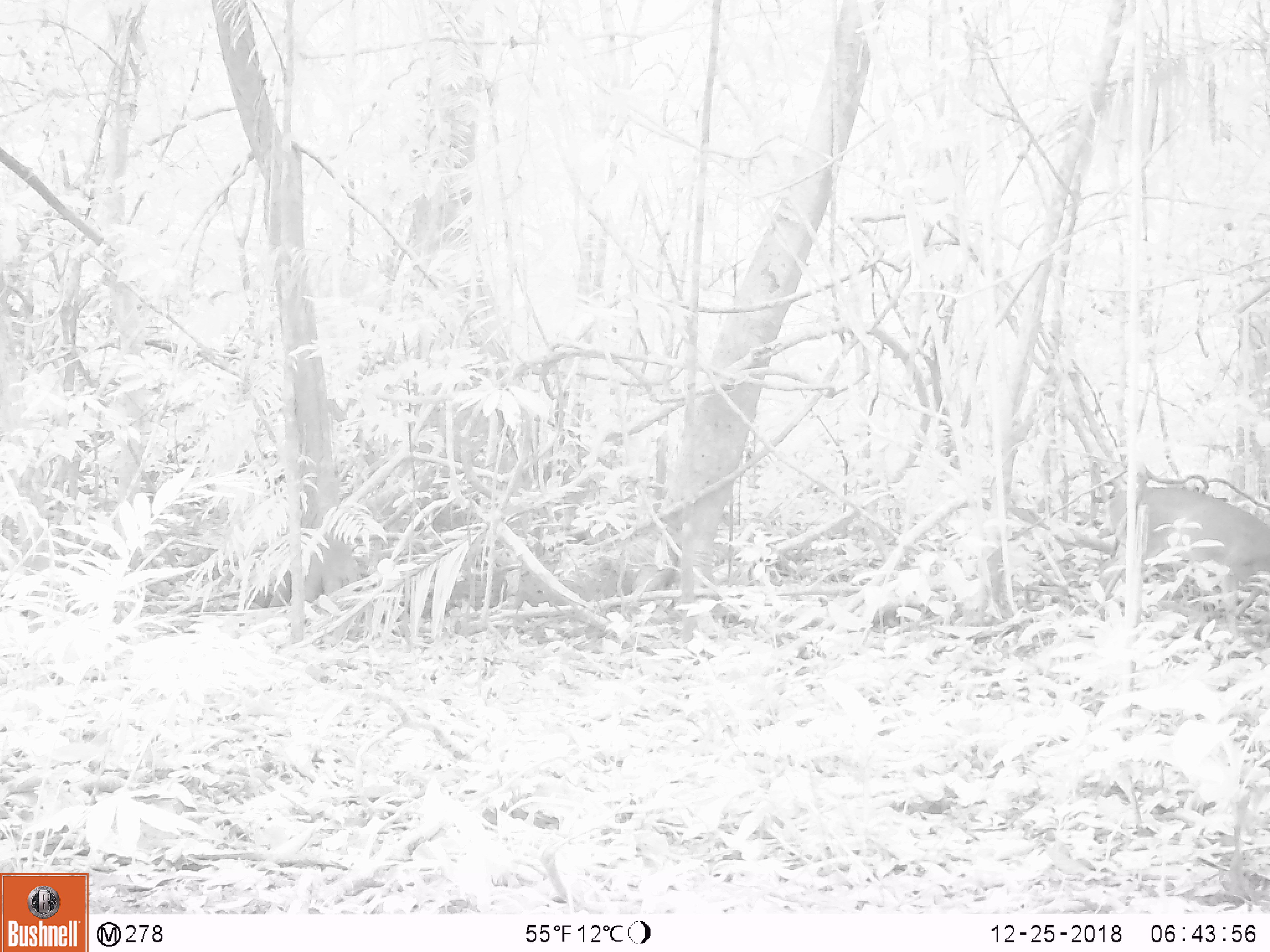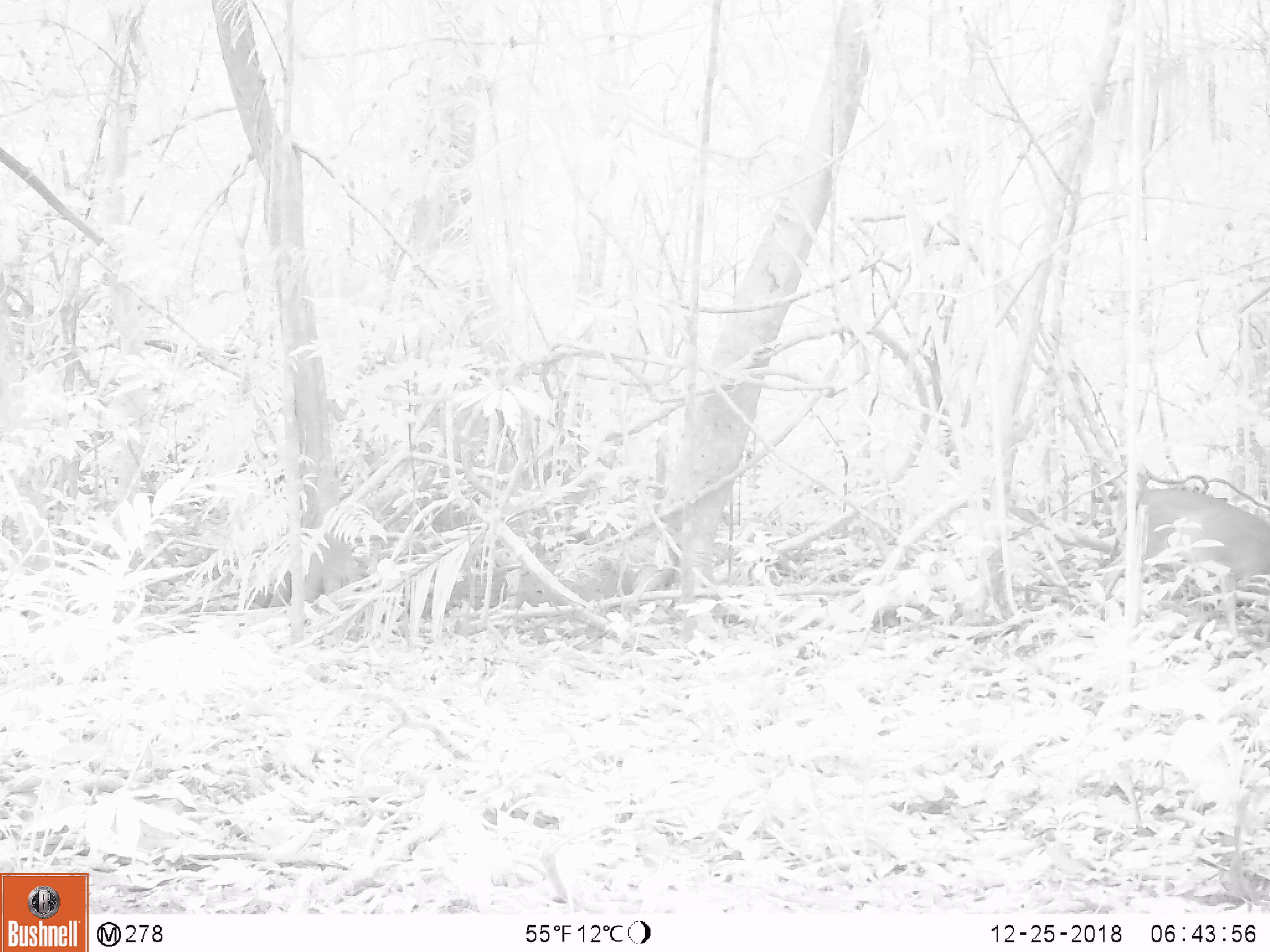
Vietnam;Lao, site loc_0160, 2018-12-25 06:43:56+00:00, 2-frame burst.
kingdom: Animalia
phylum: Chordata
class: Mammalia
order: Artiodactyla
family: Cervidae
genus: Muntiacus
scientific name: Muntiacus vuquangensis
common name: large-antlered muntjac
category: large antlered muntjac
Large antlered muntjac (large-antlered muntjac) (Muntiacus vuquangensis). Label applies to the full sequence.